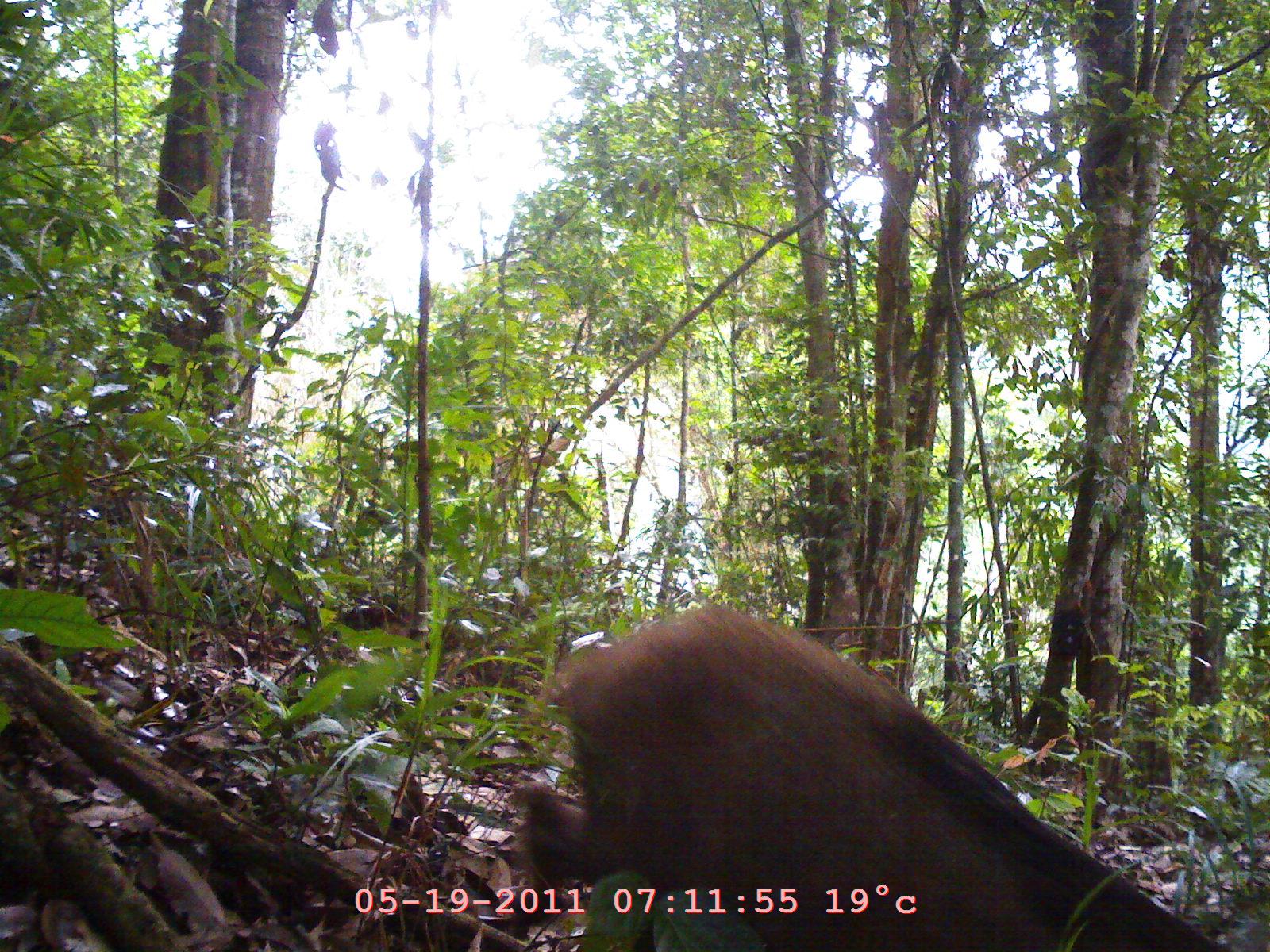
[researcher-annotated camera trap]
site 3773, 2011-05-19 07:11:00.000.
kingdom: Animalia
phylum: Chordata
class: Mammalia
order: Artiodactyla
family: Suidae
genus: Sus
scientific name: Sus scrofa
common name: wild boar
Sus scrofa (wild boar), count 1, age adult.